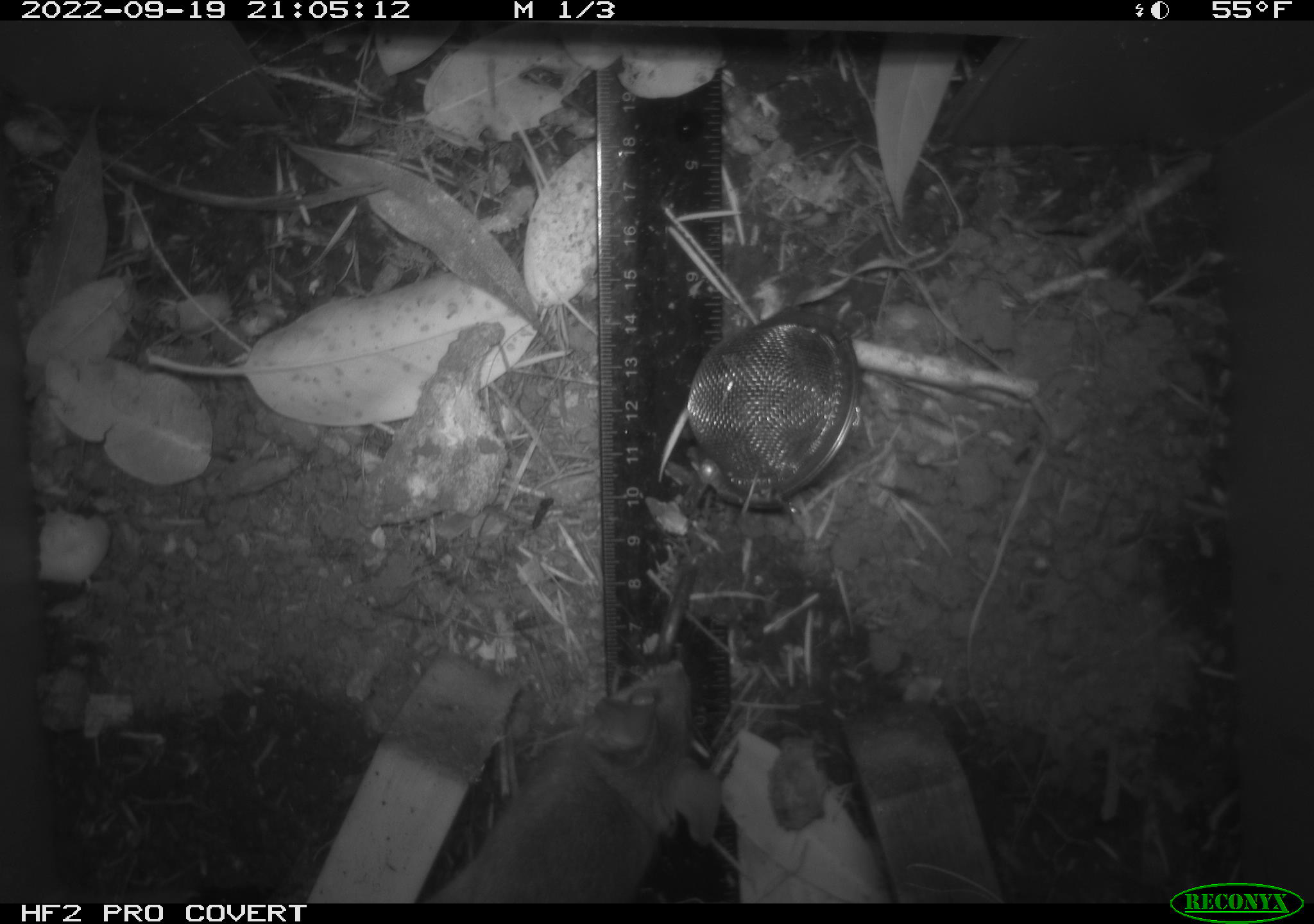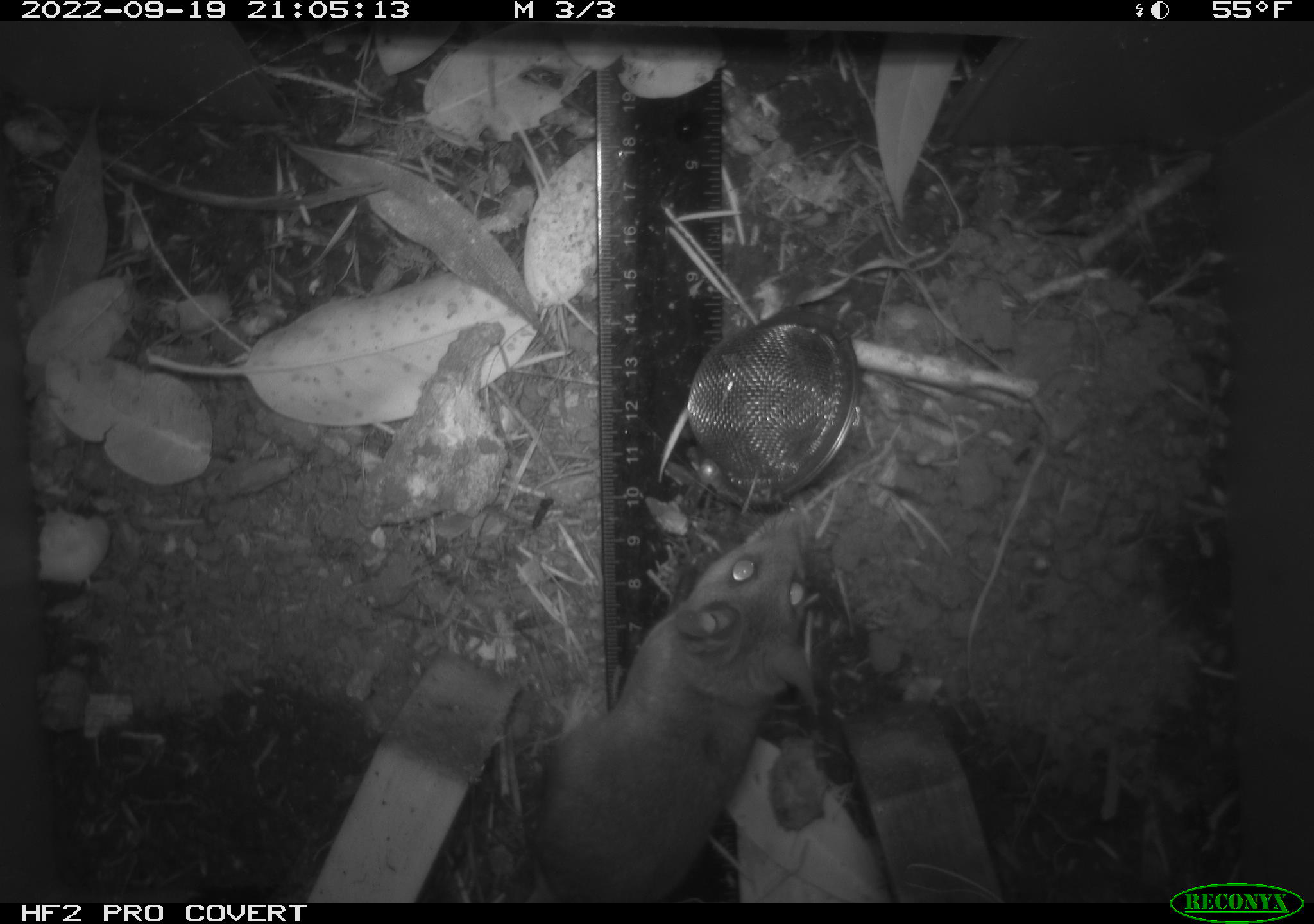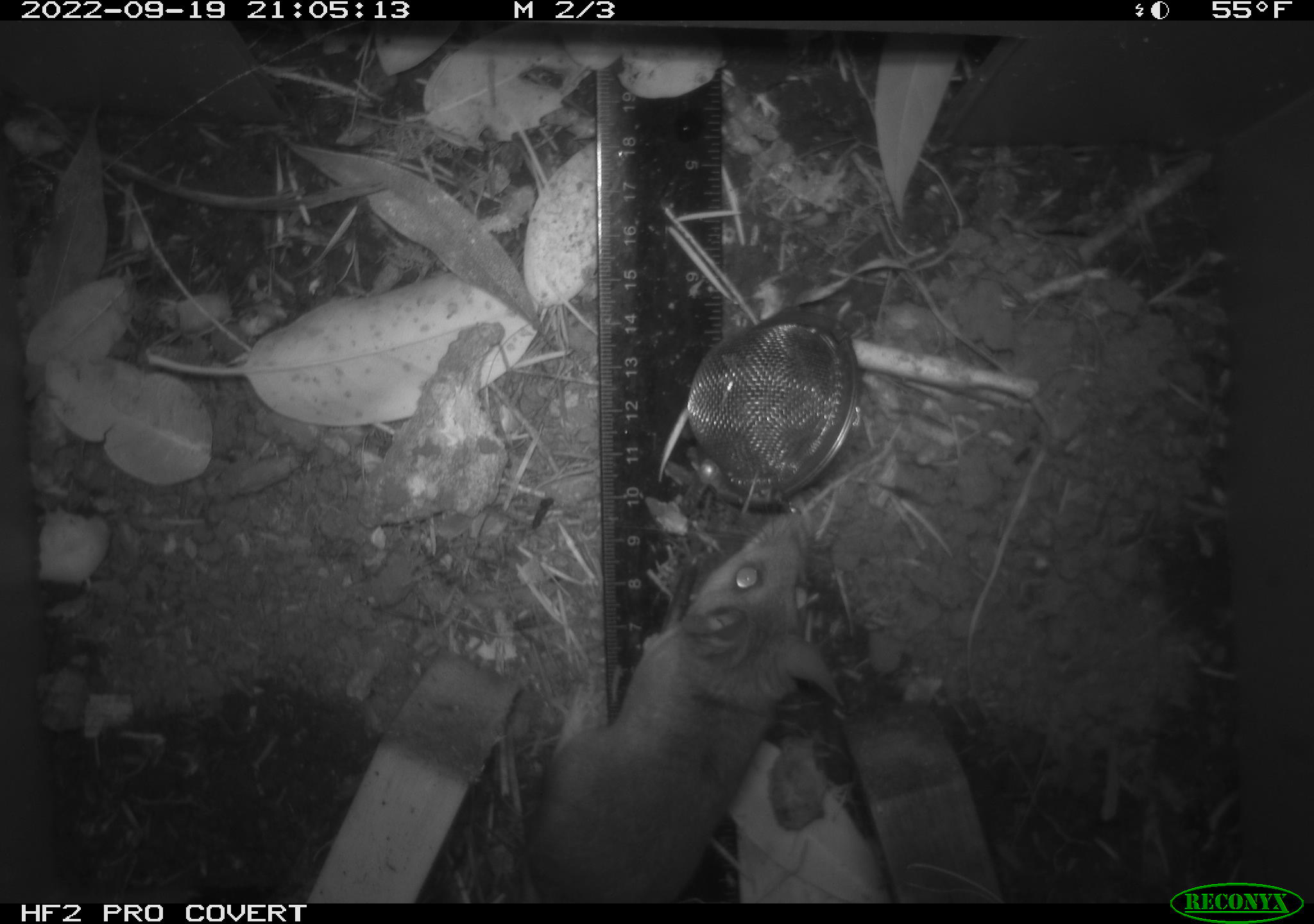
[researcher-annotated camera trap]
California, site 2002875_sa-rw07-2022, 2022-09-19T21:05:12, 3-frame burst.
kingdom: Animalia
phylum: Chordata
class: Mammalia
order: Rodentia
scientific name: Rodentia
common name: mouse species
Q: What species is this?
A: Mouse species (Rodentia).